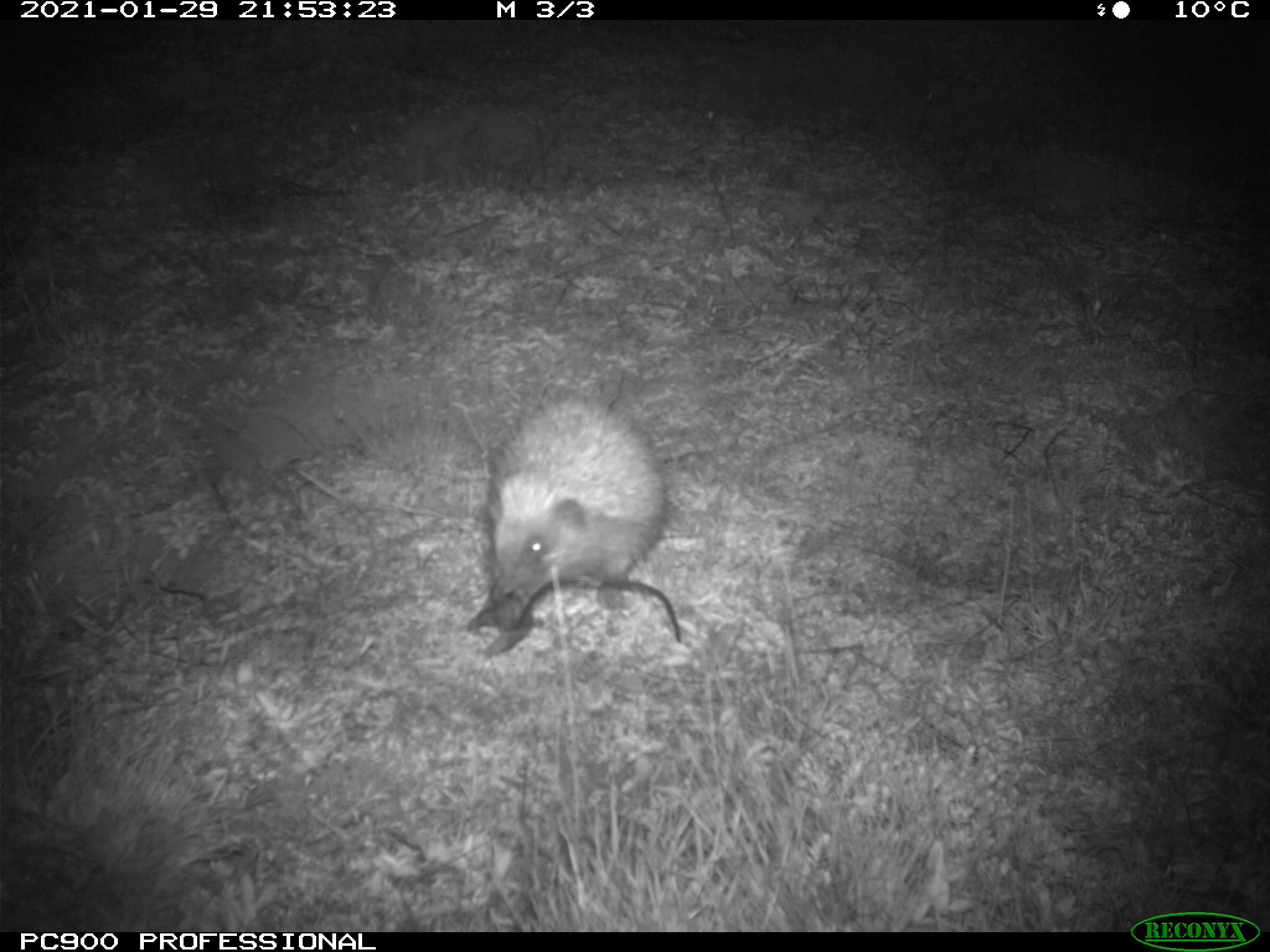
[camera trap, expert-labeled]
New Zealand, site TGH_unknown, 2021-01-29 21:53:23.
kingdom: Animalia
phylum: Chordata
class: Mammalia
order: Eulipotyphla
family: Erinaceidae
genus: Erinaceus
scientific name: Erinaceus europaeus europaeus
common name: european hedgehog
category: hedgehog